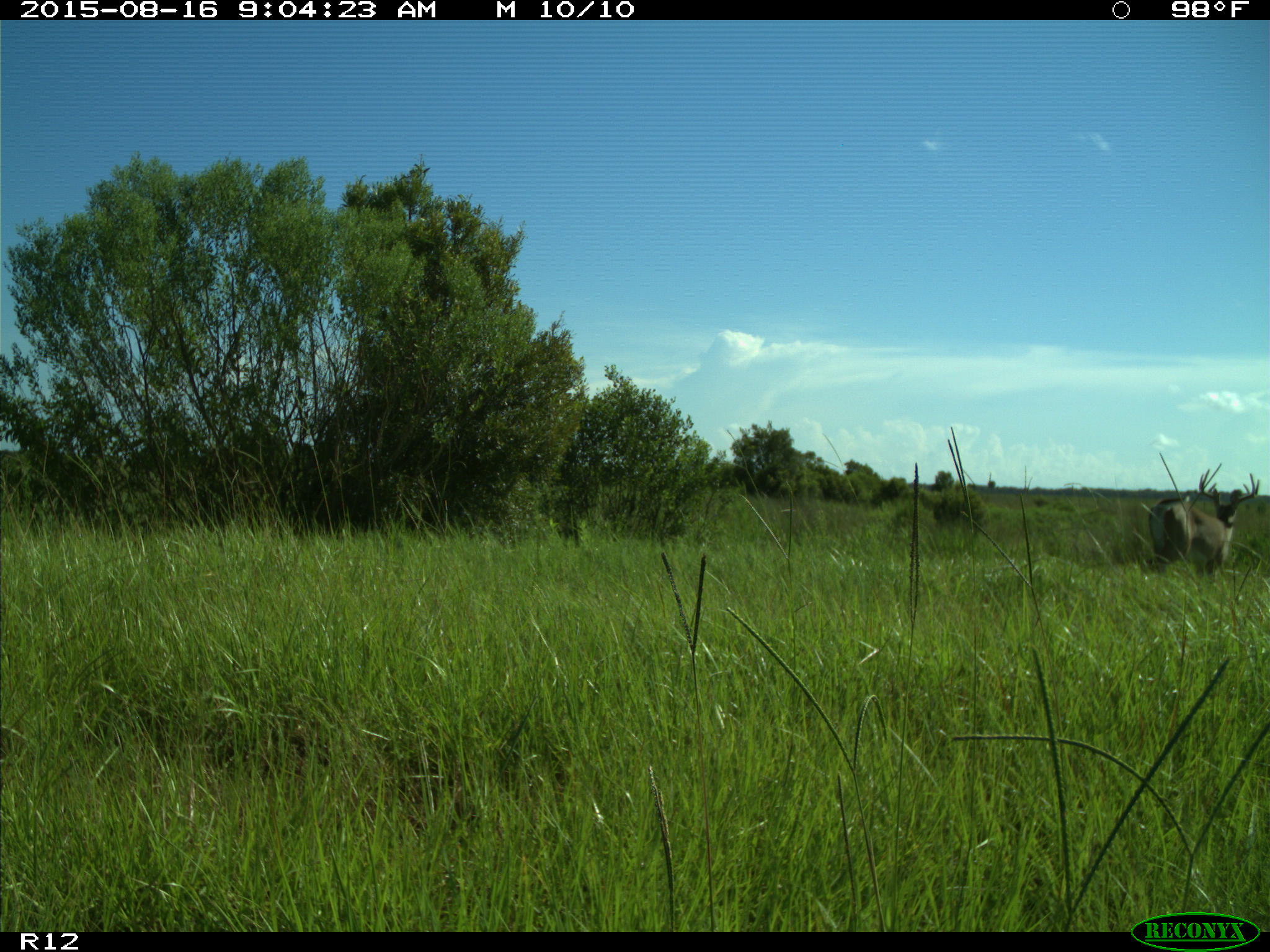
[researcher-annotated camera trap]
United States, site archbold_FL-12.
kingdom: Animalia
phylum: Chordata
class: Mammalia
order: Artiodactyla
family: Cervidae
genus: Odocoileus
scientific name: Odocoileus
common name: deer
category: unidentified deer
Unidentified deer (deer) (Odocoileus).